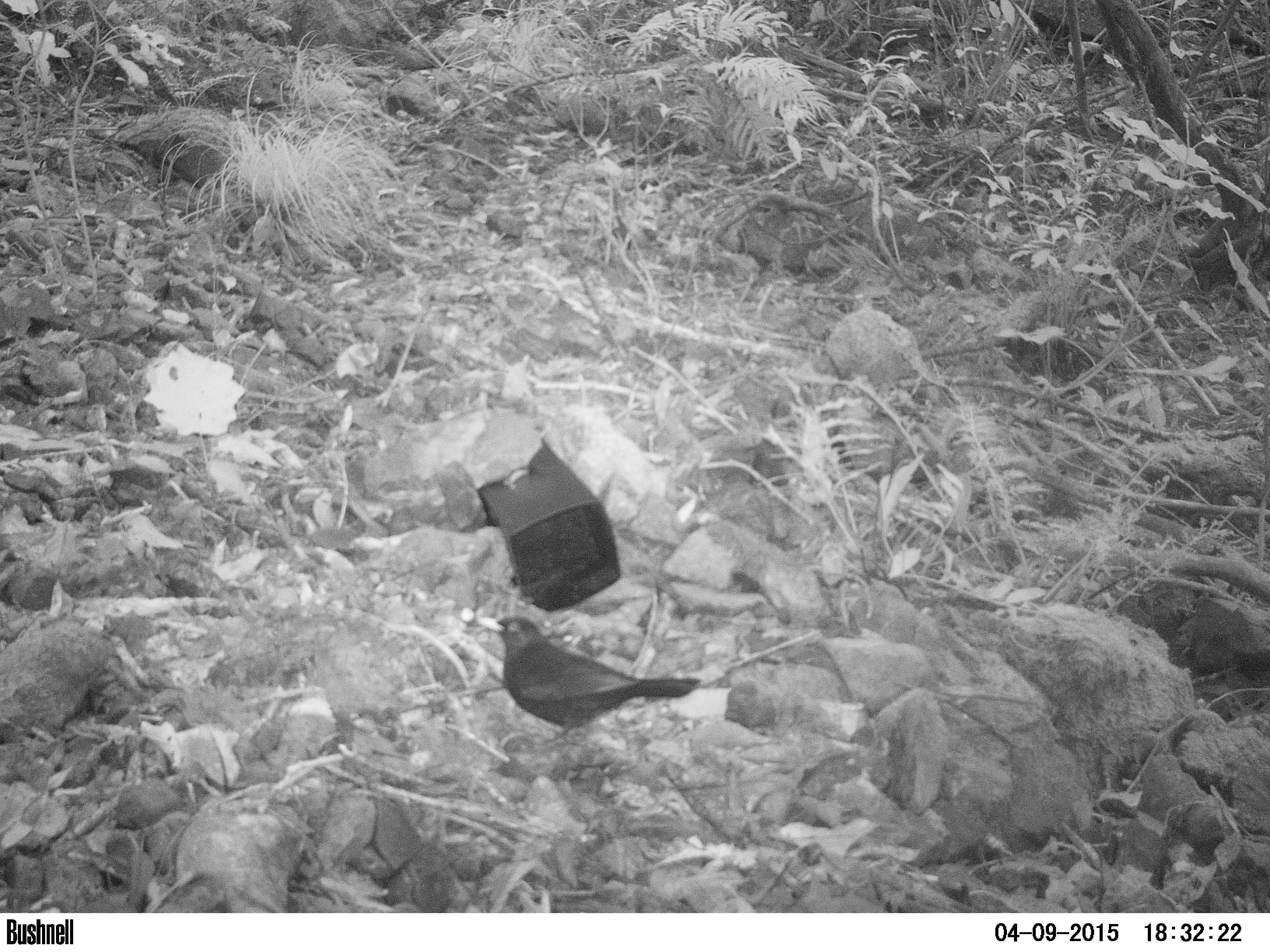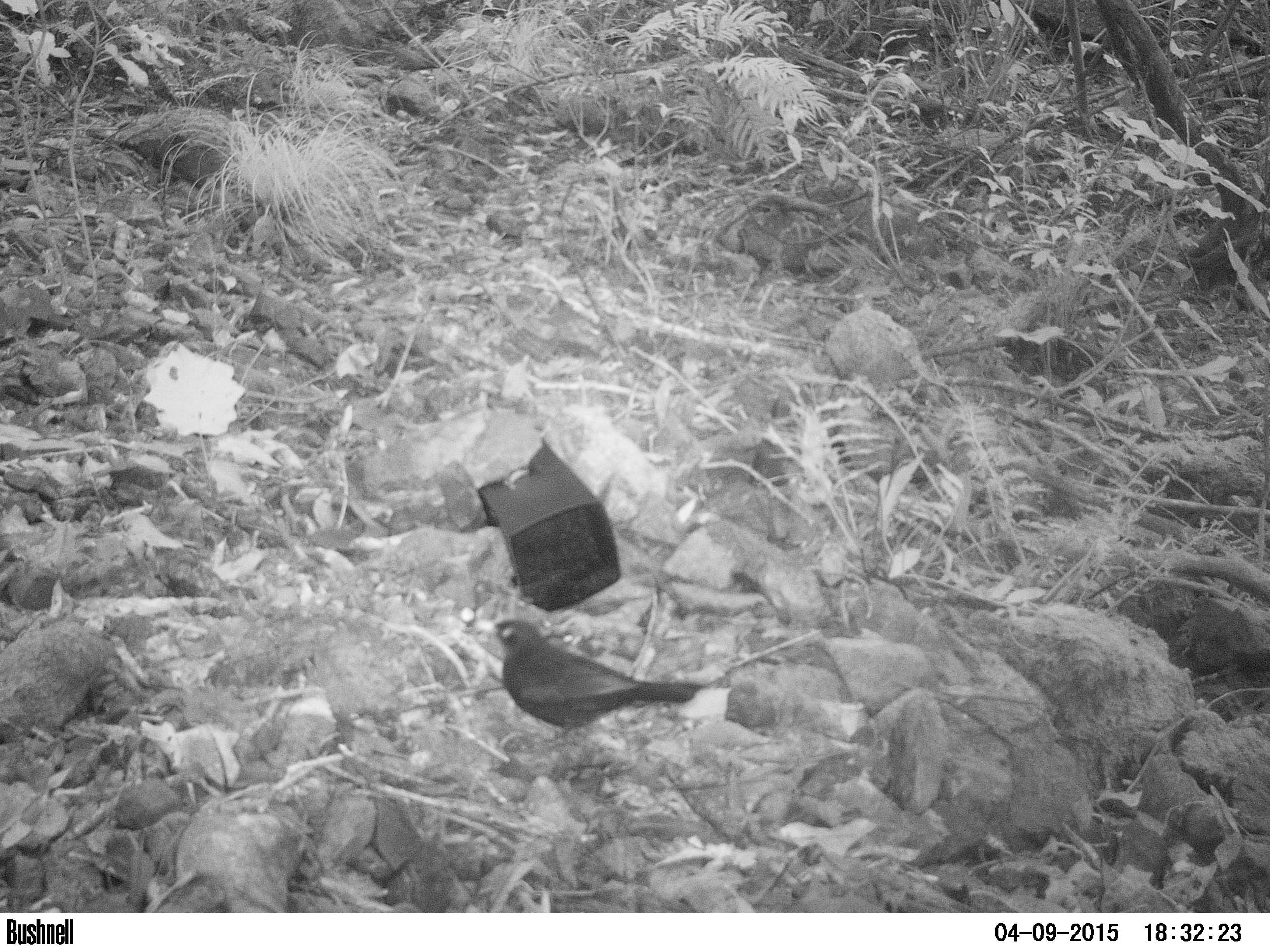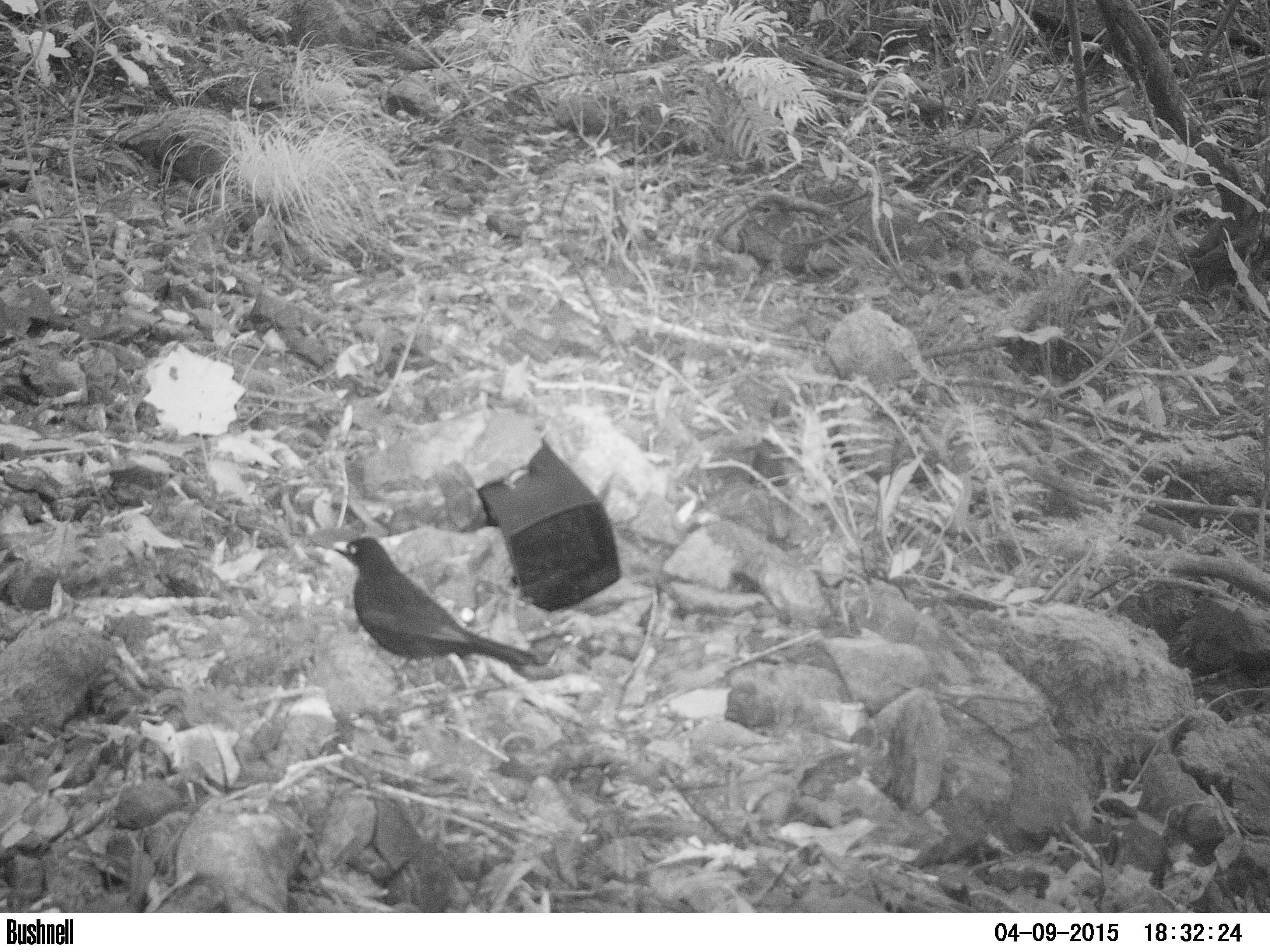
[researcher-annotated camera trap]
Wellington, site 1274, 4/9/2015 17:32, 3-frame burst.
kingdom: Animalia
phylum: Chordata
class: Aves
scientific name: Aves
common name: bird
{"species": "bird (Aves)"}